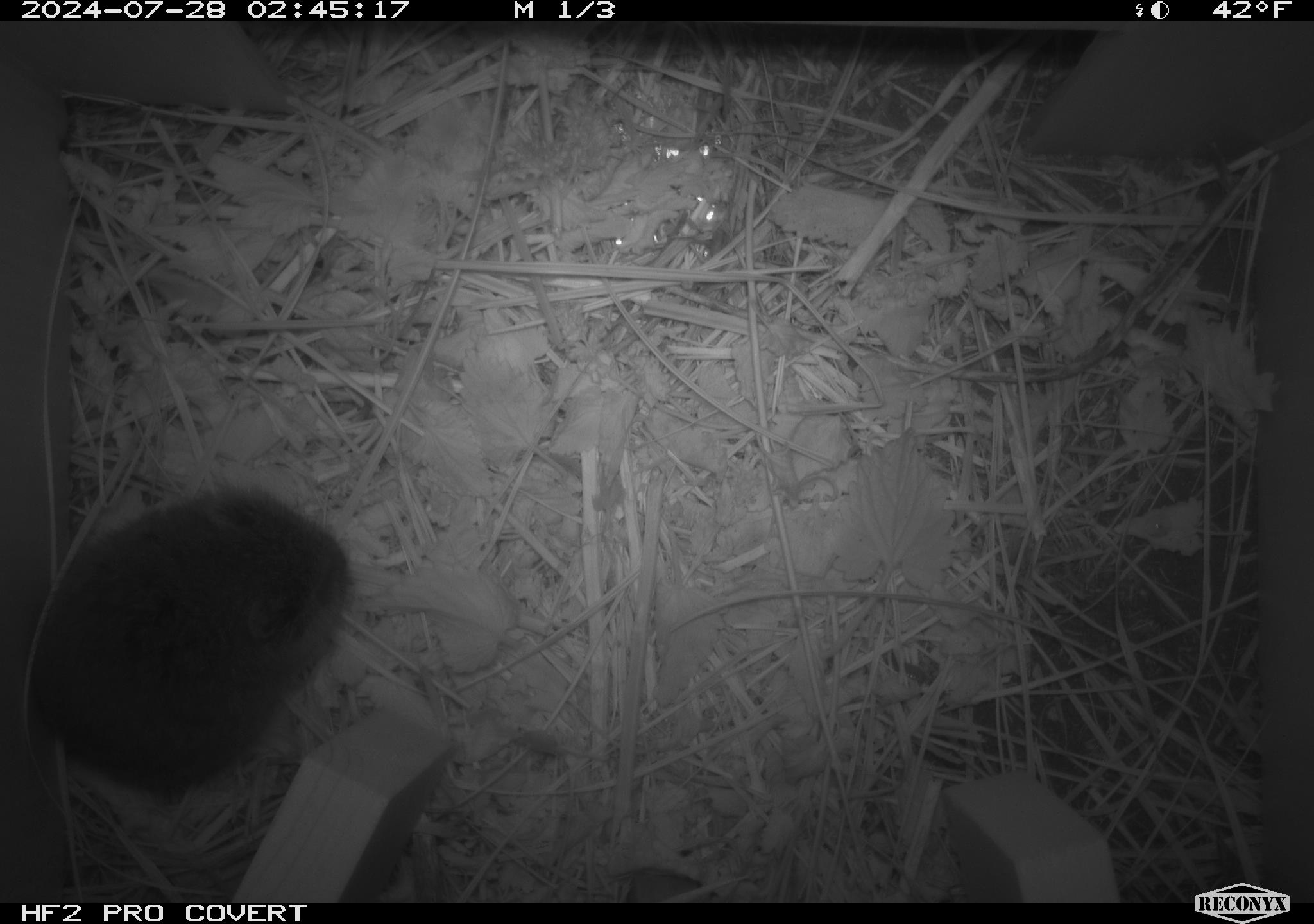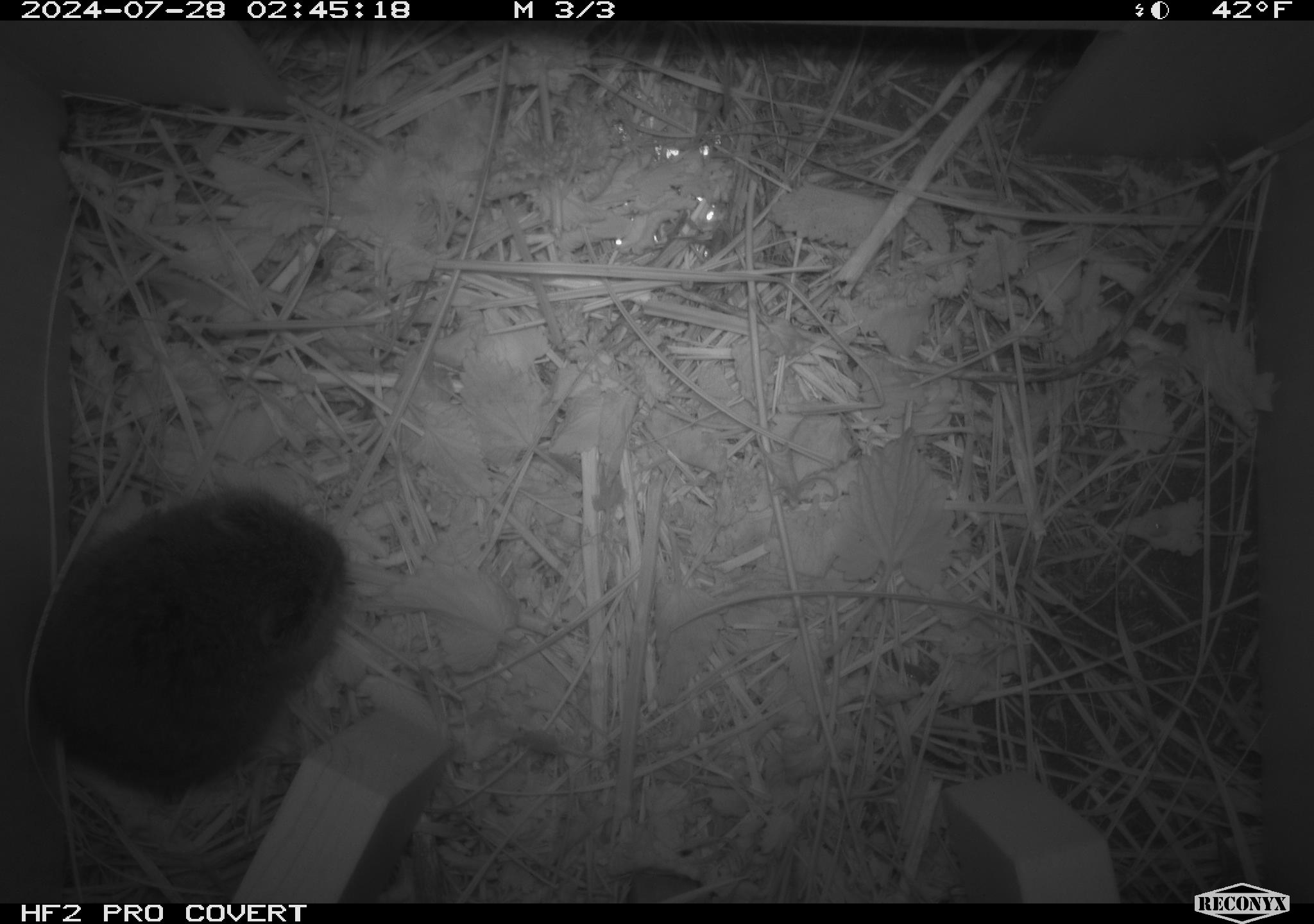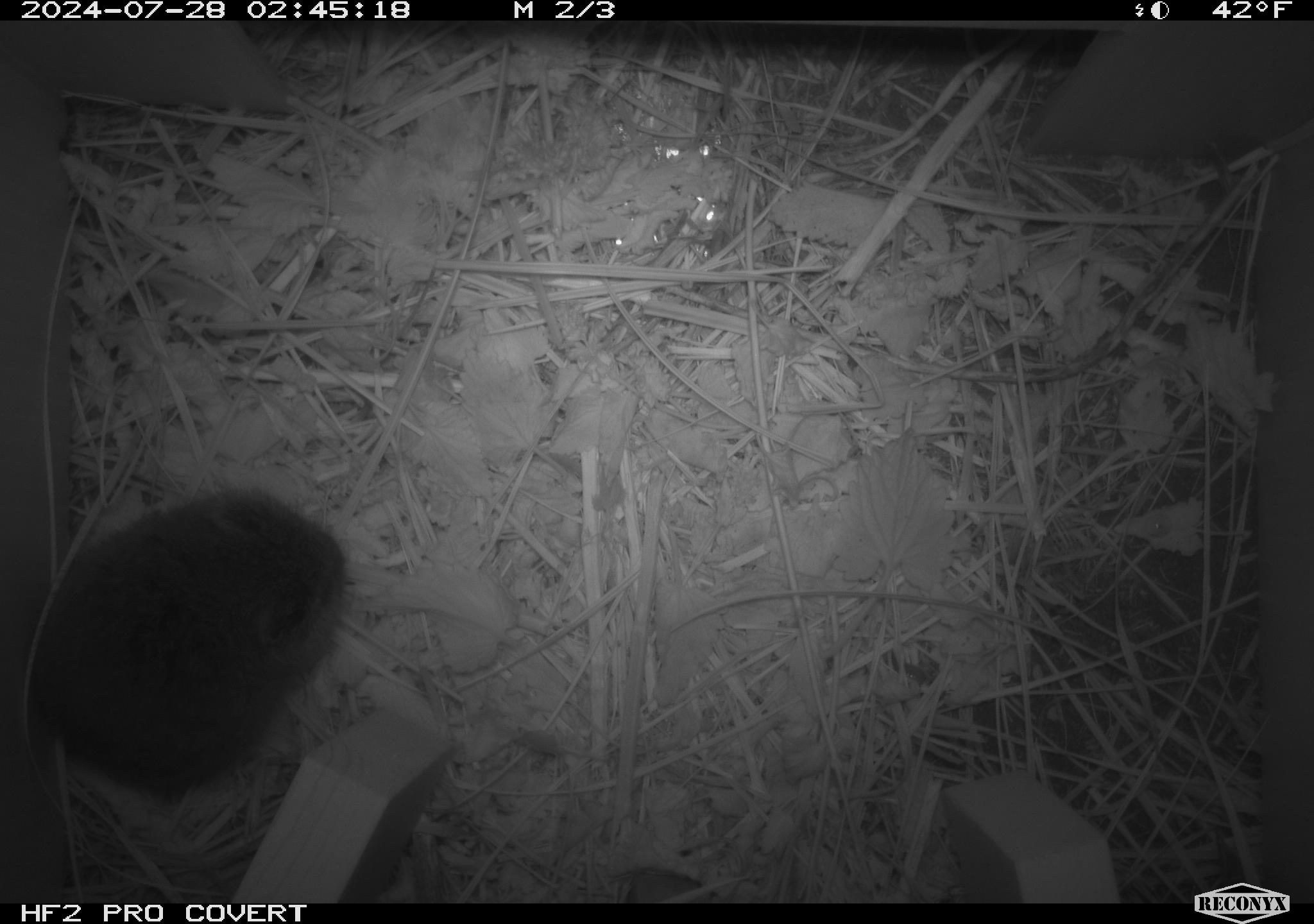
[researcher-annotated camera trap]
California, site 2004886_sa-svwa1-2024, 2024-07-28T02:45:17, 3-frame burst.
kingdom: Animalia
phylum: Chordata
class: Mammalia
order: Rodentia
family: Cricetidae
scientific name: Arvicolinae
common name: voles, lemmings, and muskrats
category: arvicolinae subfamily